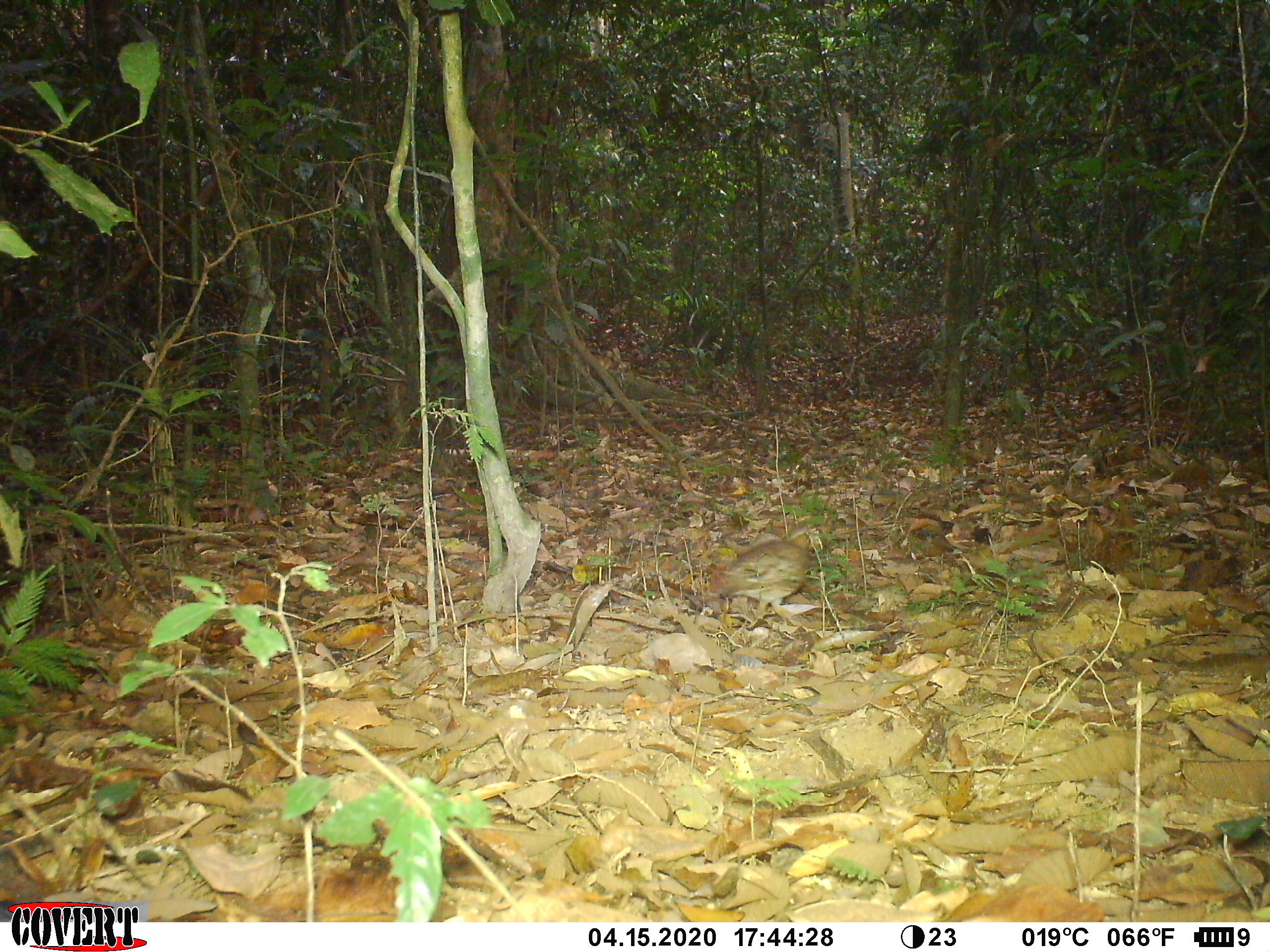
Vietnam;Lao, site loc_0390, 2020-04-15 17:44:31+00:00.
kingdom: Animalia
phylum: Chordata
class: Aves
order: Galliformes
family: Phasianidae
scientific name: Phasianidae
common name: partridge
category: unidentified partridge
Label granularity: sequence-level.